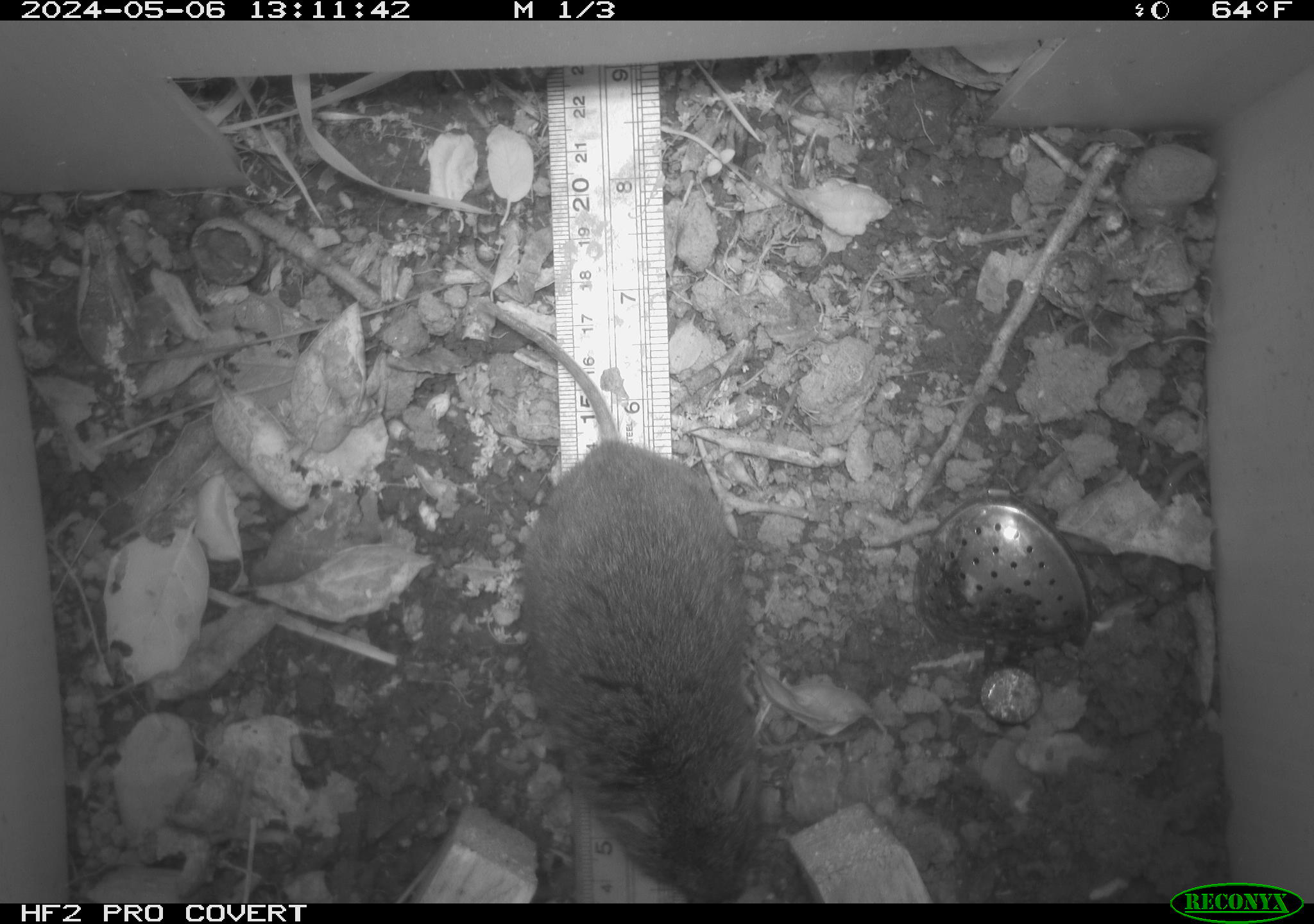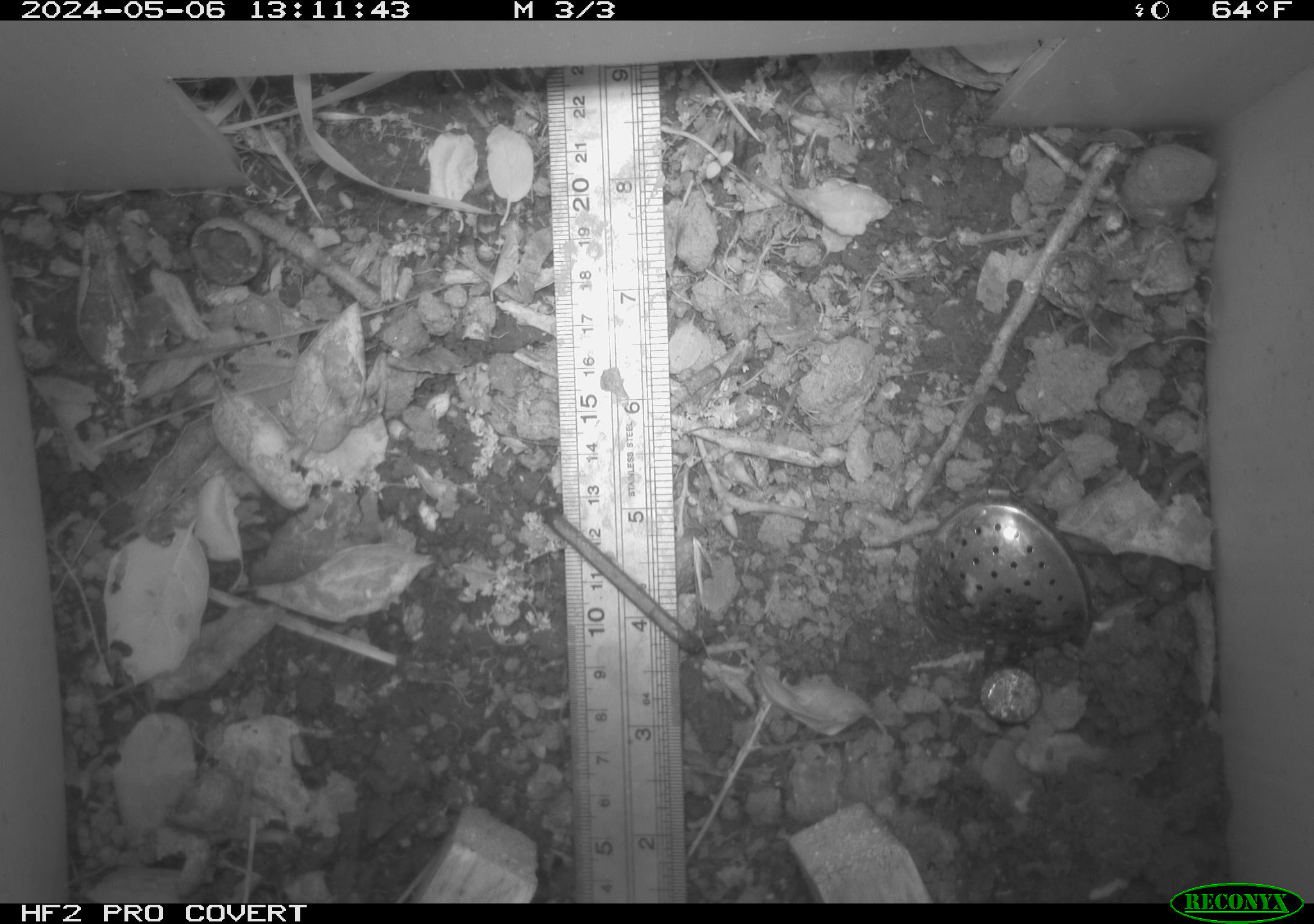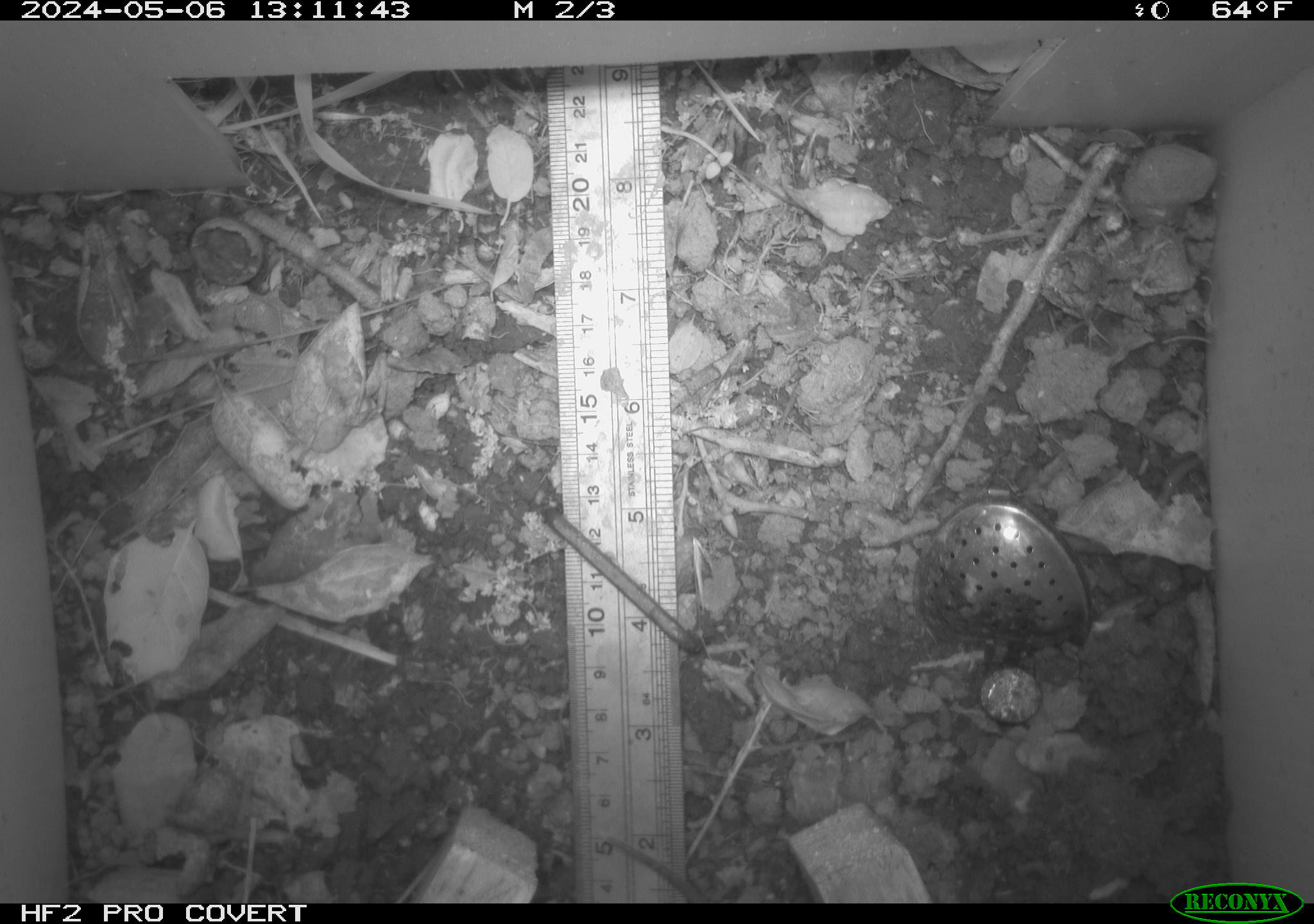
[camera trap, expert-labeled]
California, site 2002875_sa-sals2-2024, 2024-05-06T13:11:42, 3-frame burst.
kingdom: Animalia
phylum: Chordata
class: Mammalia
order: Rodentia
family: Cricetidae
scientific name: Arvicolinae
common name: voles, lemmings, and muskrats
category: arvicolinae subfamily